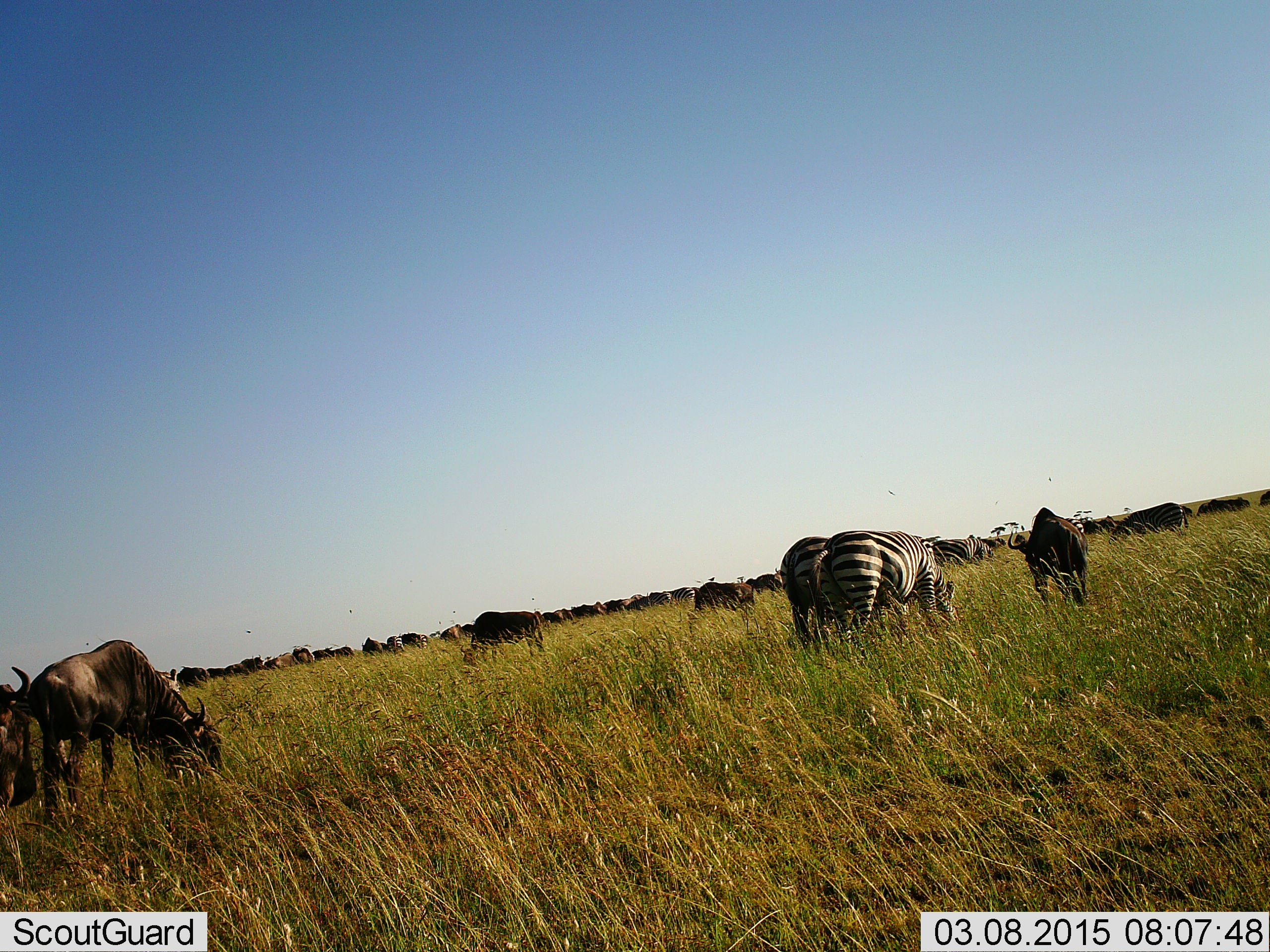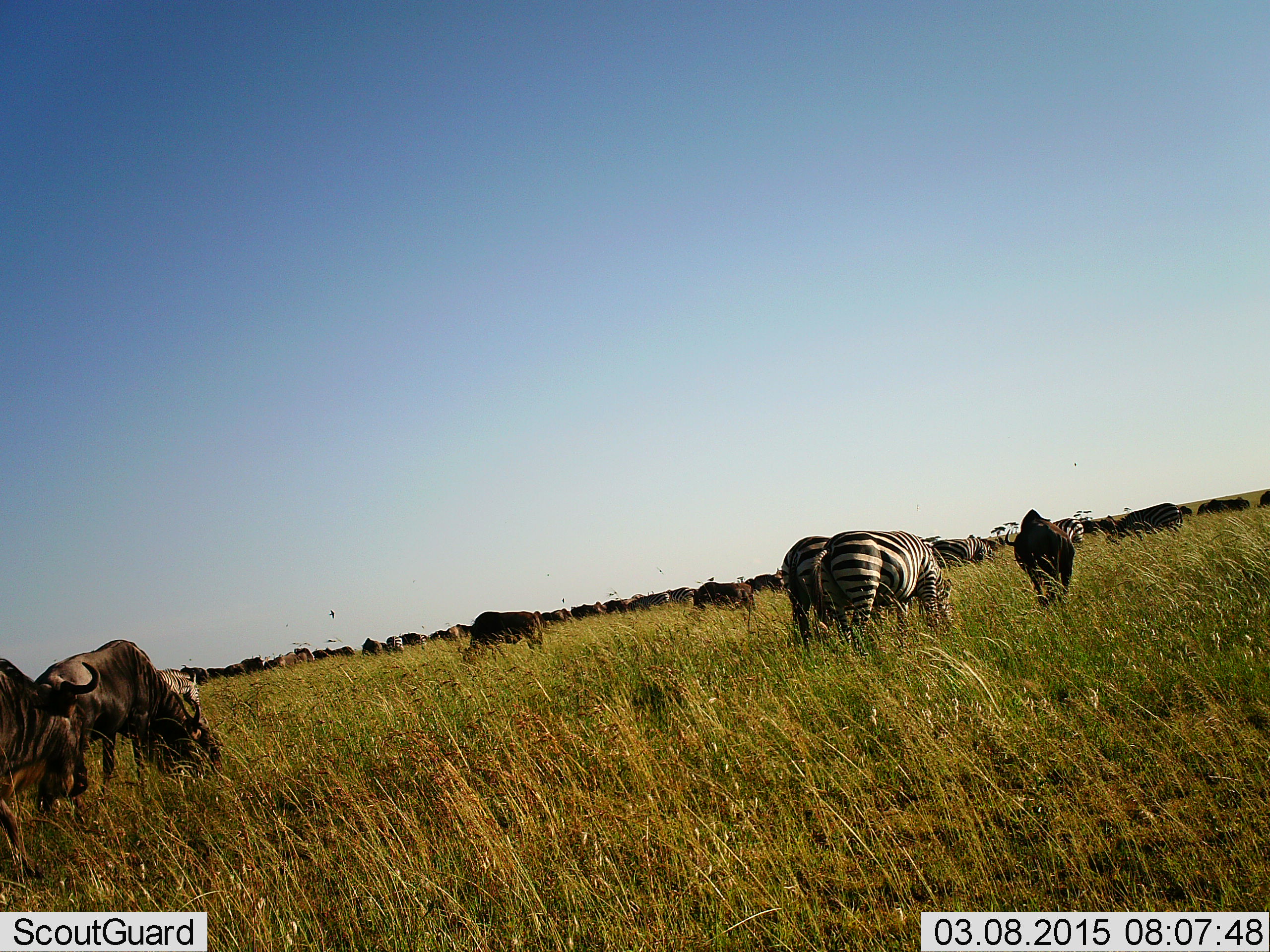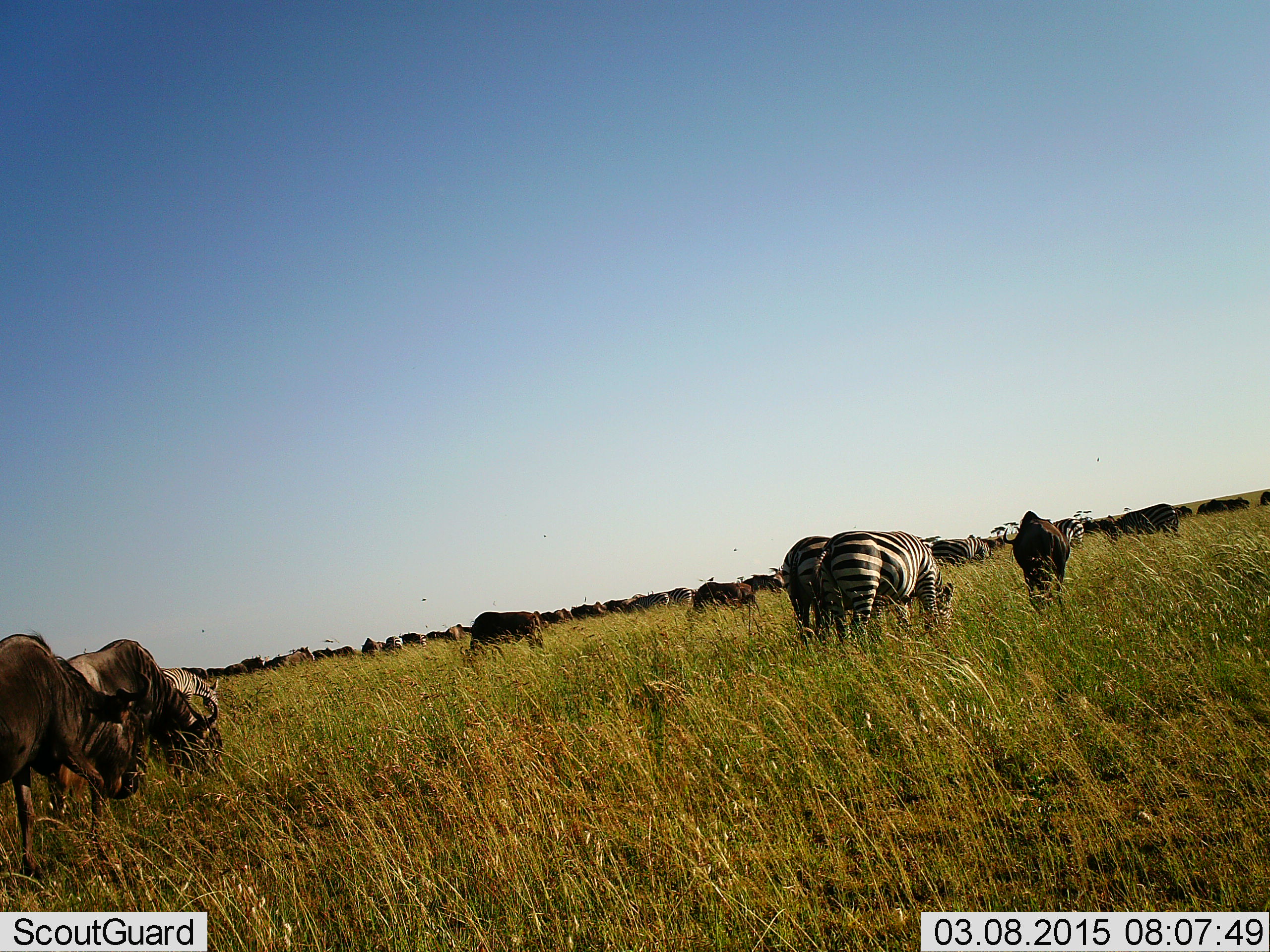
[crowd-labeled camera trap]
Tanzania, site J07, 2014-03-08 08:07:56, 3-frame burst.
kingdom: Animalia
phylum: Chordata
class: Mammalia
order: Artiodactyla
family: Bovidae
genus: Connochaetes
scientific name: Connochaetes taurinus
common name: blue wildebeest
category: wildebeest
Wildebeest (blue wildebeest) (Connochaetes taurinus), count 11-50. Behavior (volunteer vote fractions): standing 60%, resting 10%, moving 20%, interacting 10%. Young present (vote fraction): 0%. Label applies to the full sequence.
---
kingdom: Animalia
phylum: Chordata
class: Mammalia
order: Perissodactyla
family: Equidae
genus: Equus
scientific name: Equus quagga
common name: plains zebra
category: zebra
Zebra (plains zebra) (Equus quagga), count 3. Behavior (volunteer vote fractions): standing 10%, resting 0%, moving 0%, interacting 10%. Young present (vote fraction): 0%. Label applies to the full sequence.